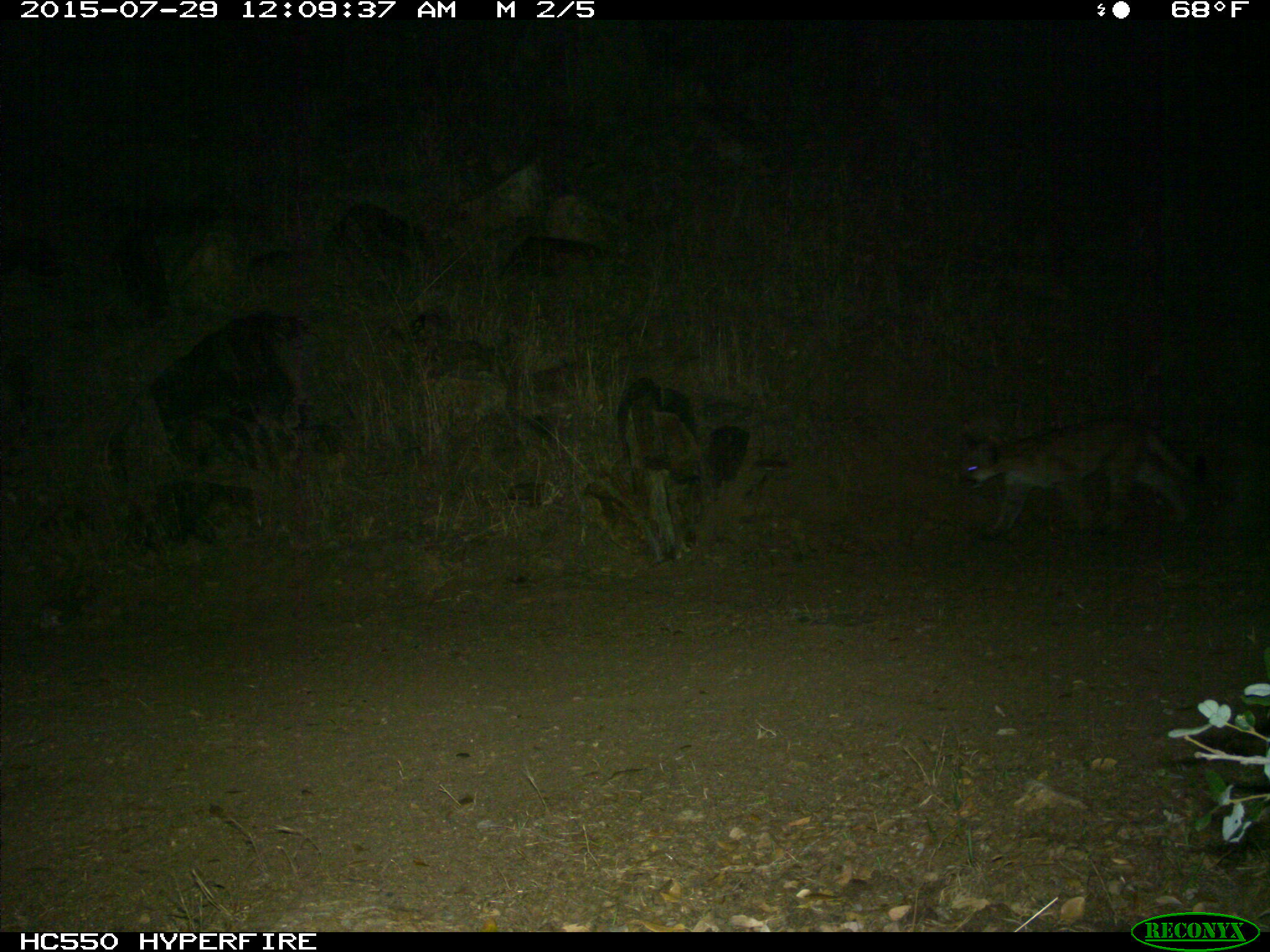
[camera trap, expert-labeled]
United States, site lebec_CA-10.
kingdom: Animalia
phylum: Chordata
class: Mammalia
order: Carnivora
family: Felidae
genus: Puma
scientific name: Puma concolor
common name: mountain lion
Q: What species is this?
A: Puma concolor (mountain lion).